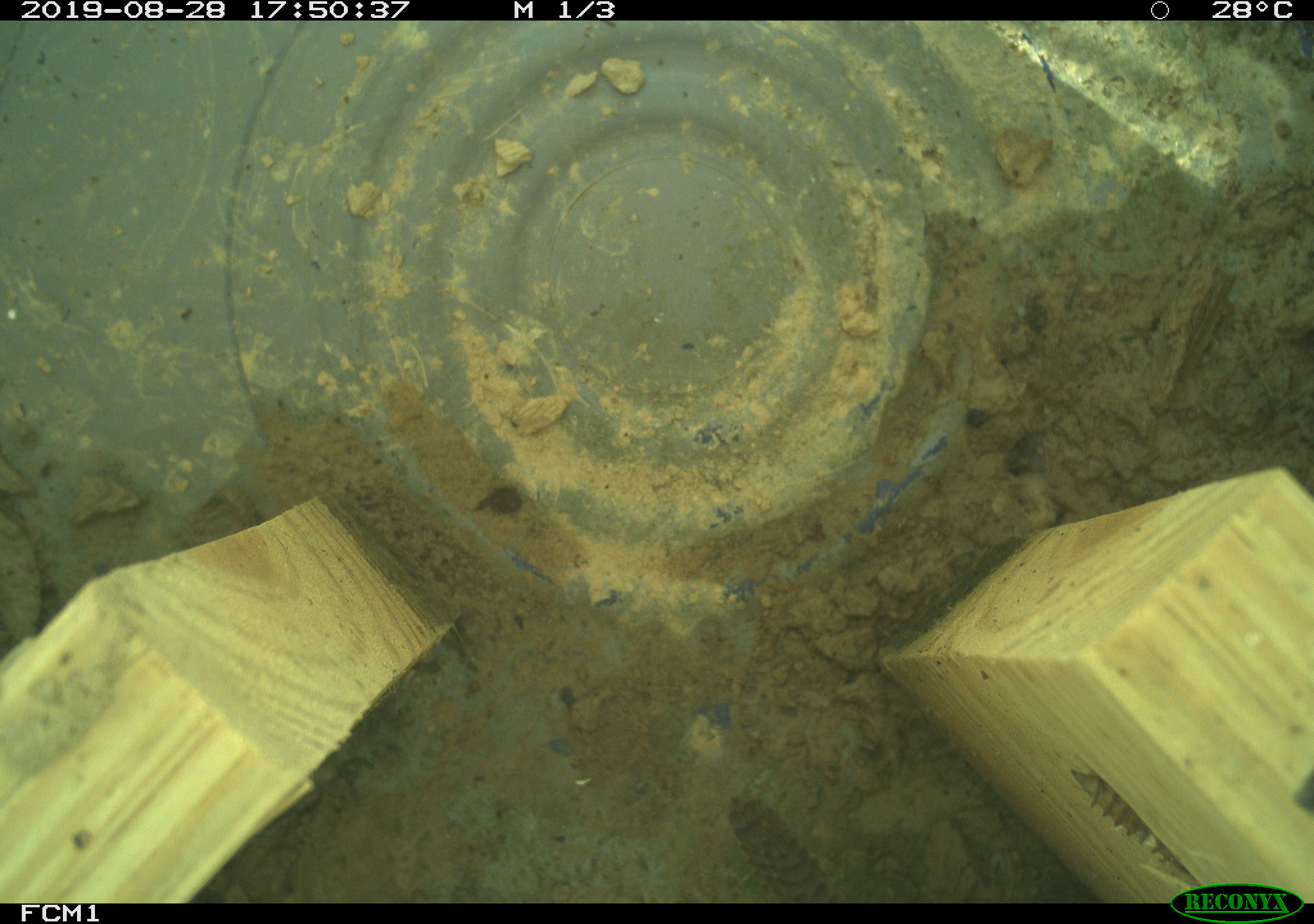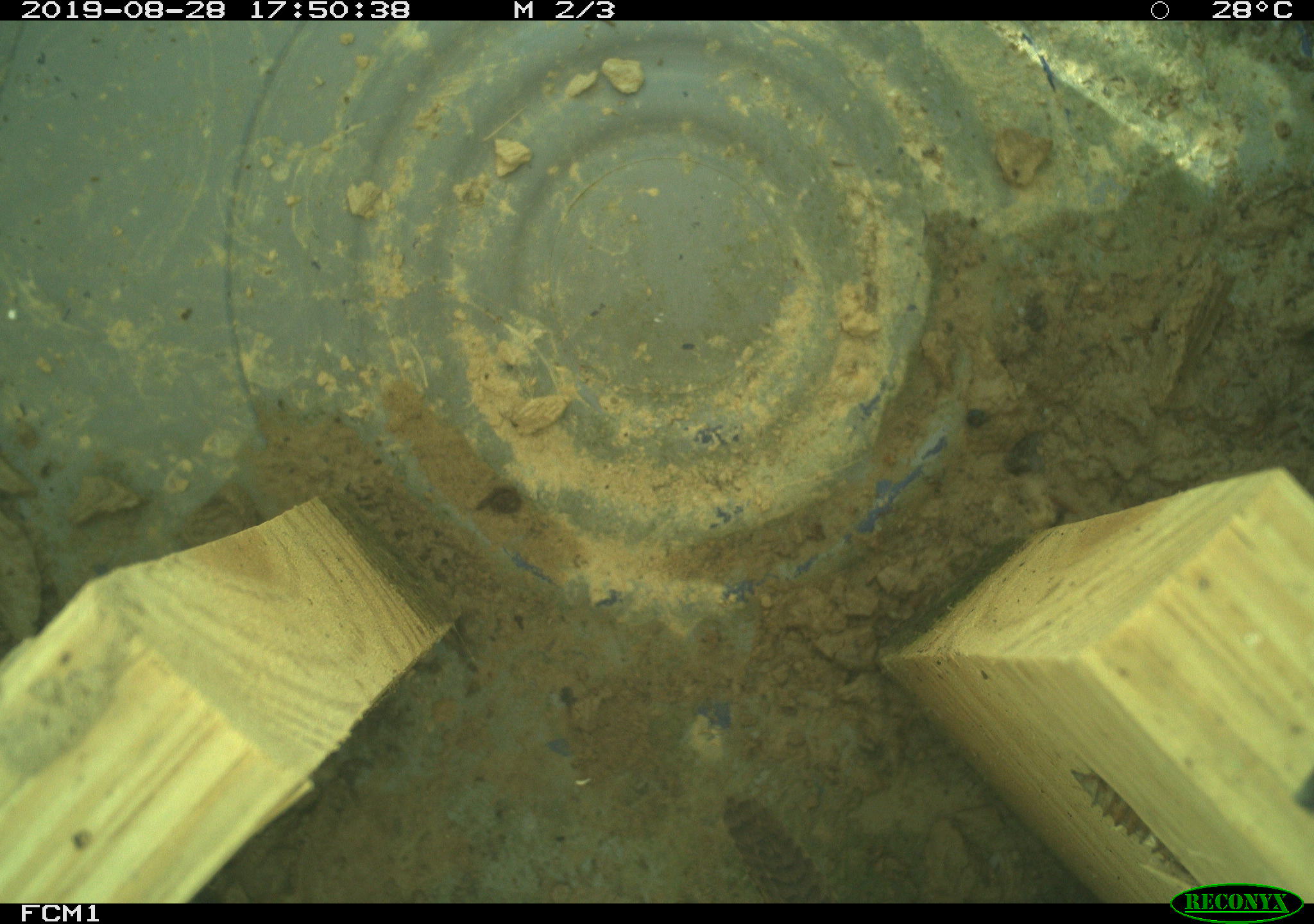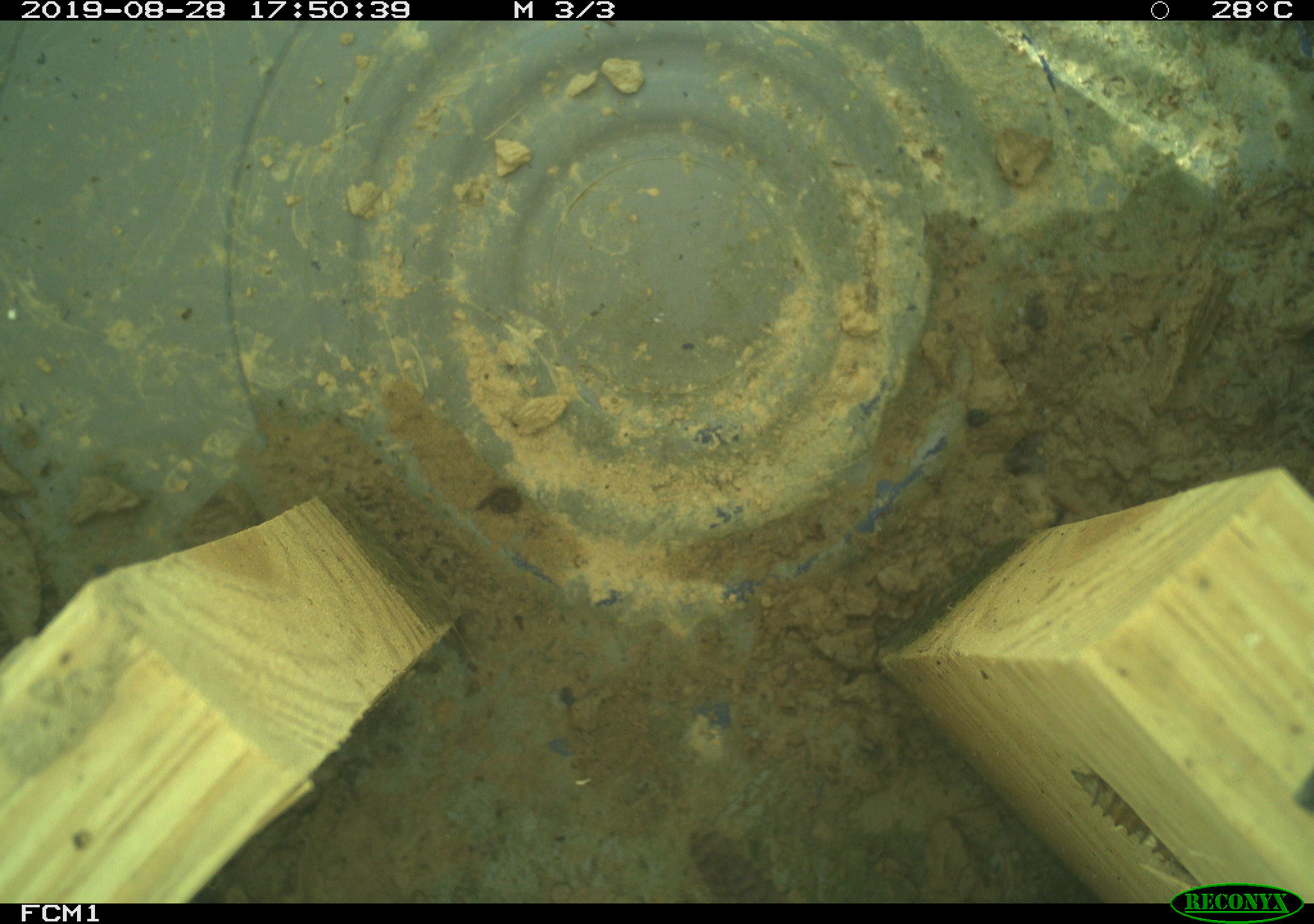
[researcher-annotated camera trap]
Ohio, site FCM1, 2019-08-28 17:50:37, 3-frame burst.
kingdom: Animalia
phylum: Chordata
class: Aves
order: Passeriformes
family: Troglodytidae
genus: Troglodytes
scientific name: Troglodytes aedon aedon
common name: northern house wren